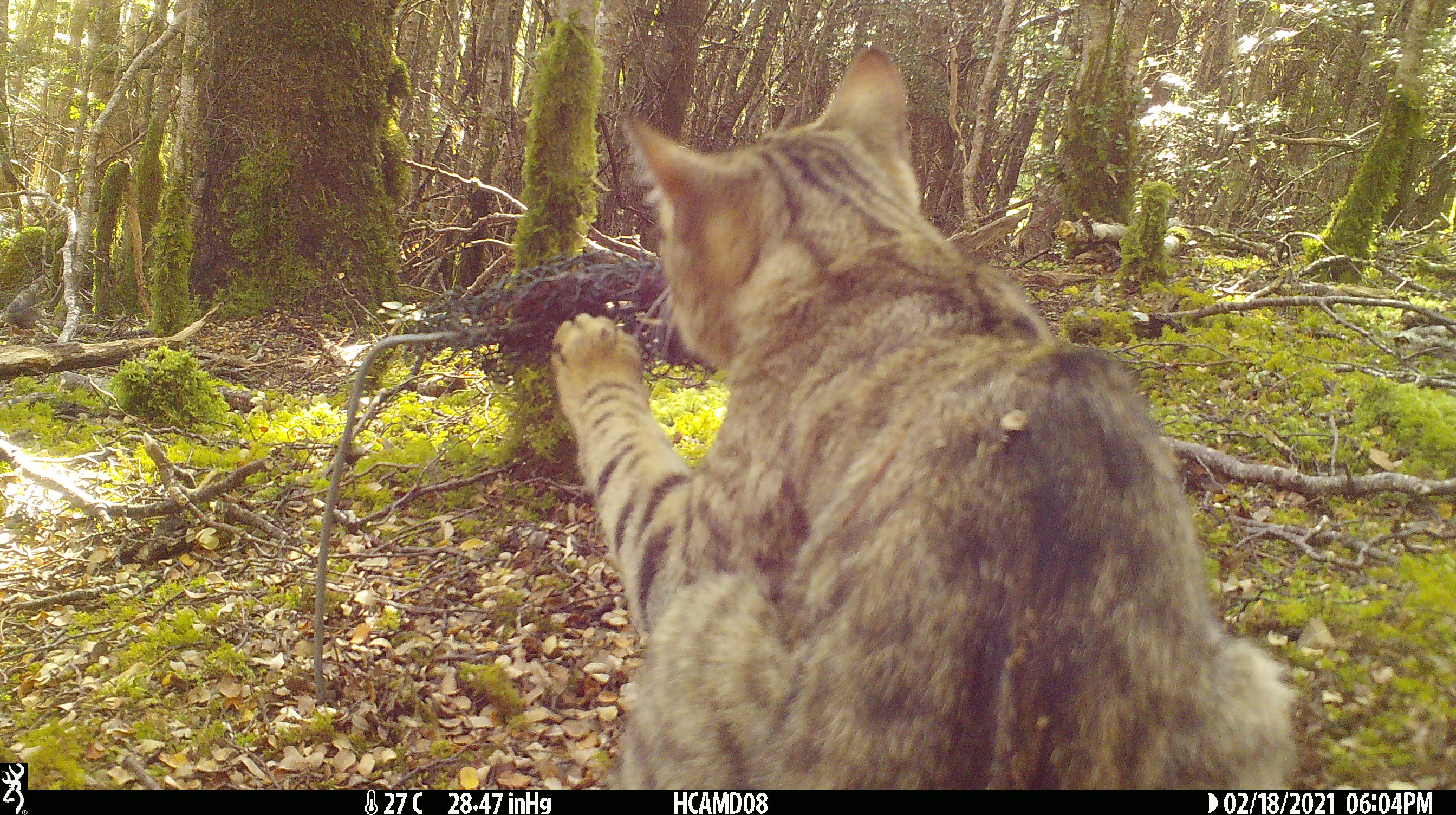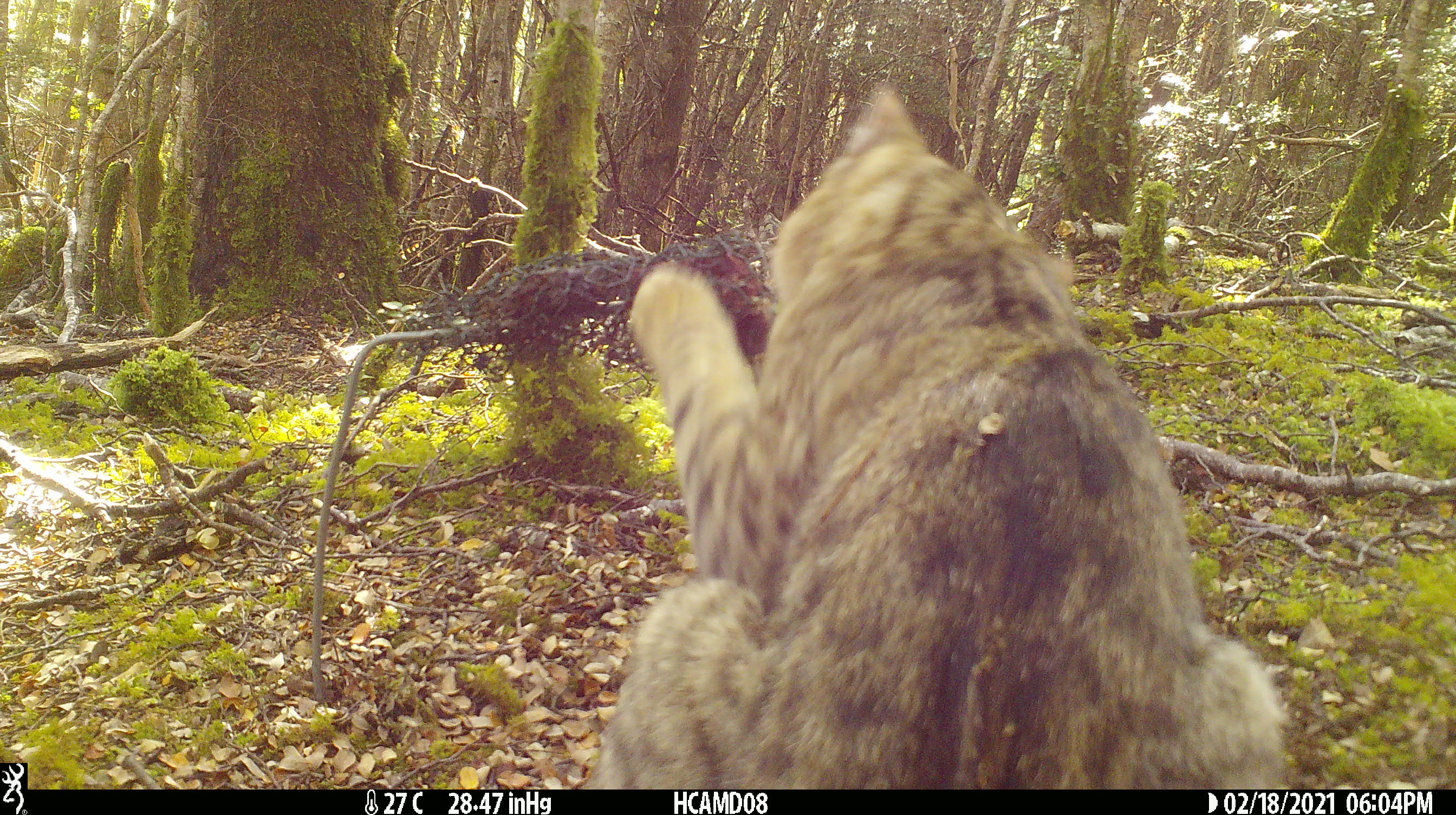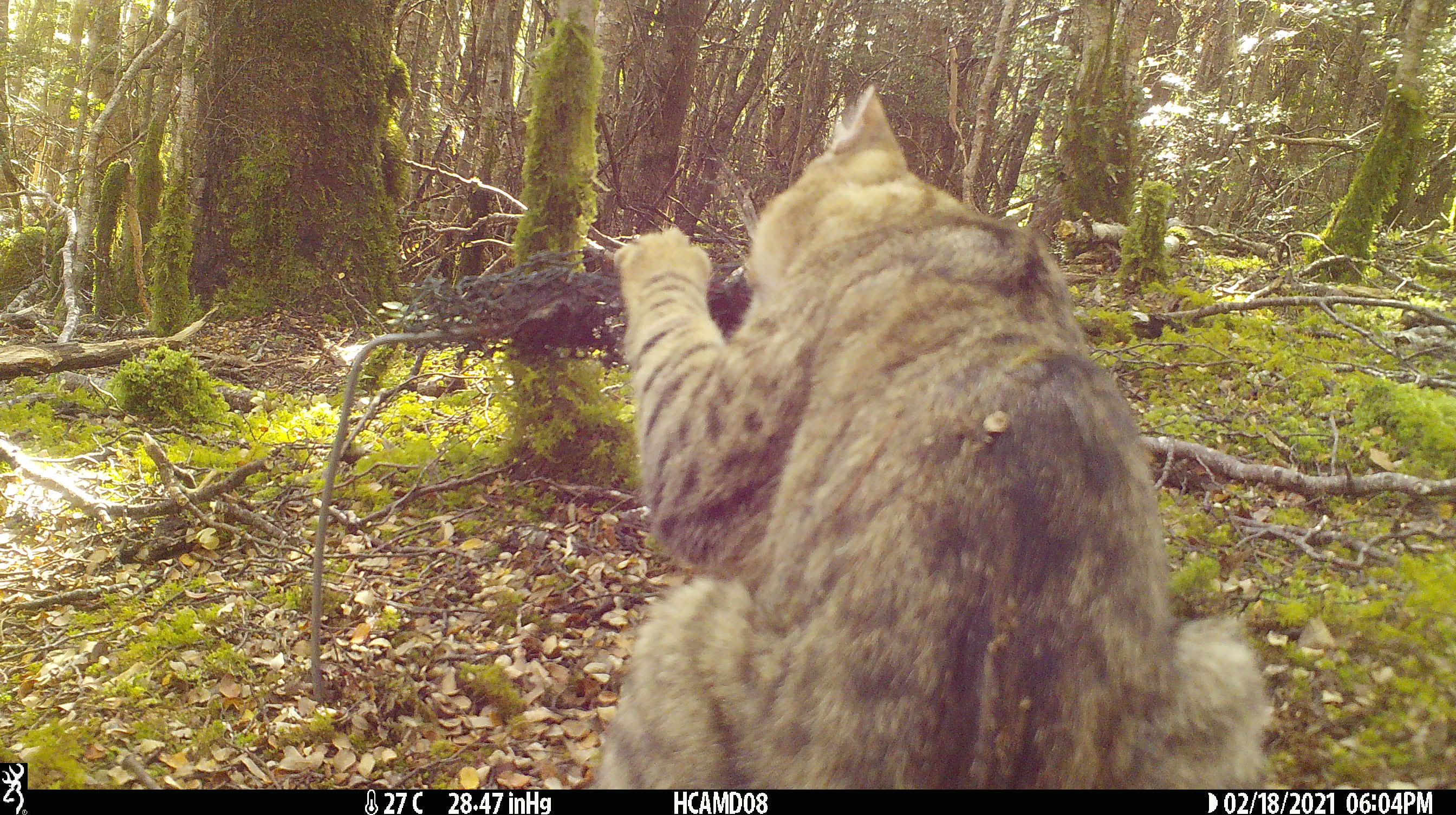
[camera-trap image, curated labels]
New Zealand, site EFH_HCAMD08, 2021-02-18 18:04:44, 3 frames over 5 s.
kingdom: Animalia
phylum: Chordata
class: Mammalia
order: Carnivora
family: Felidae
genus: Felis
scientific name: Felis catus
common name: domestic cat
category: cat